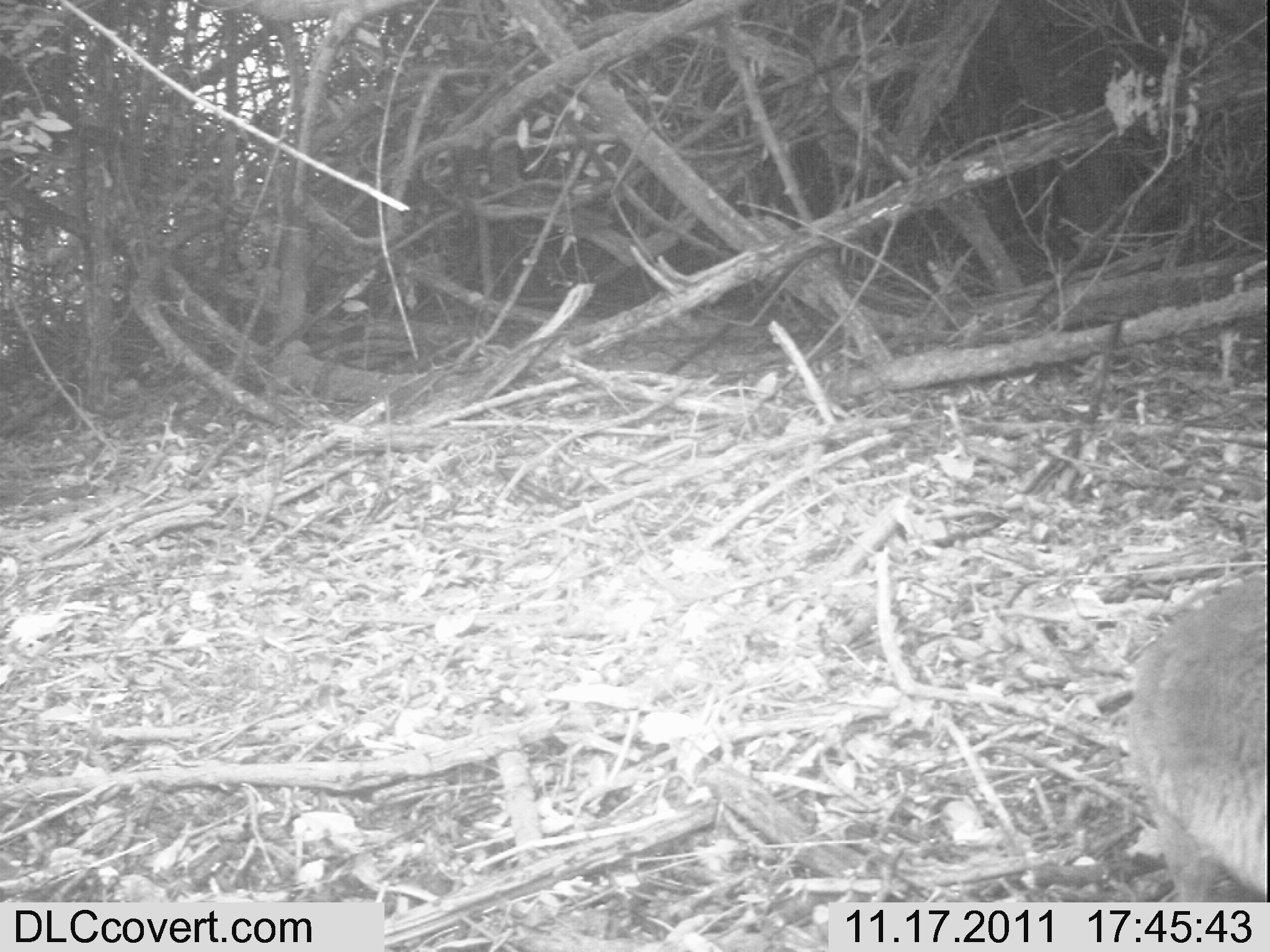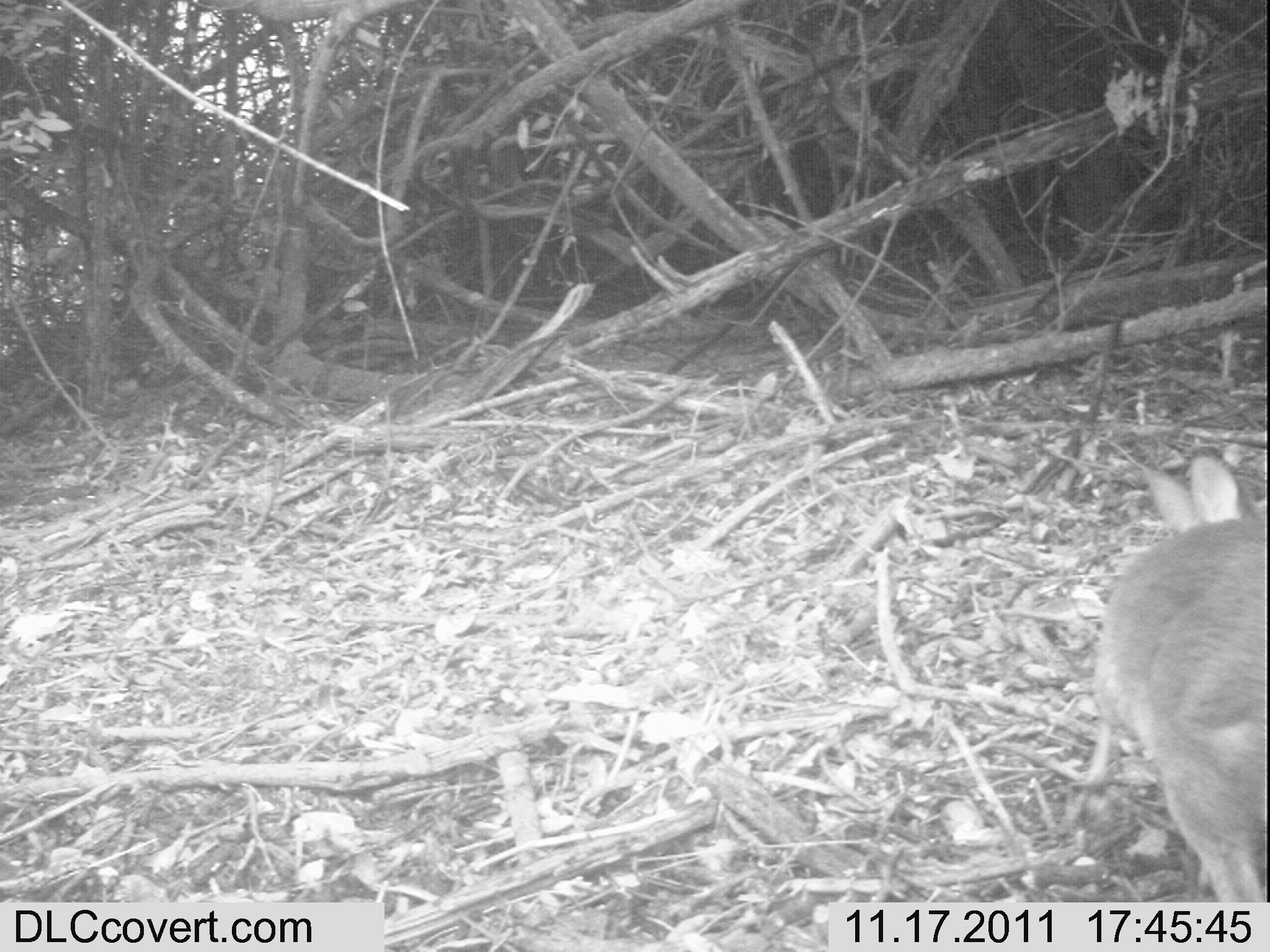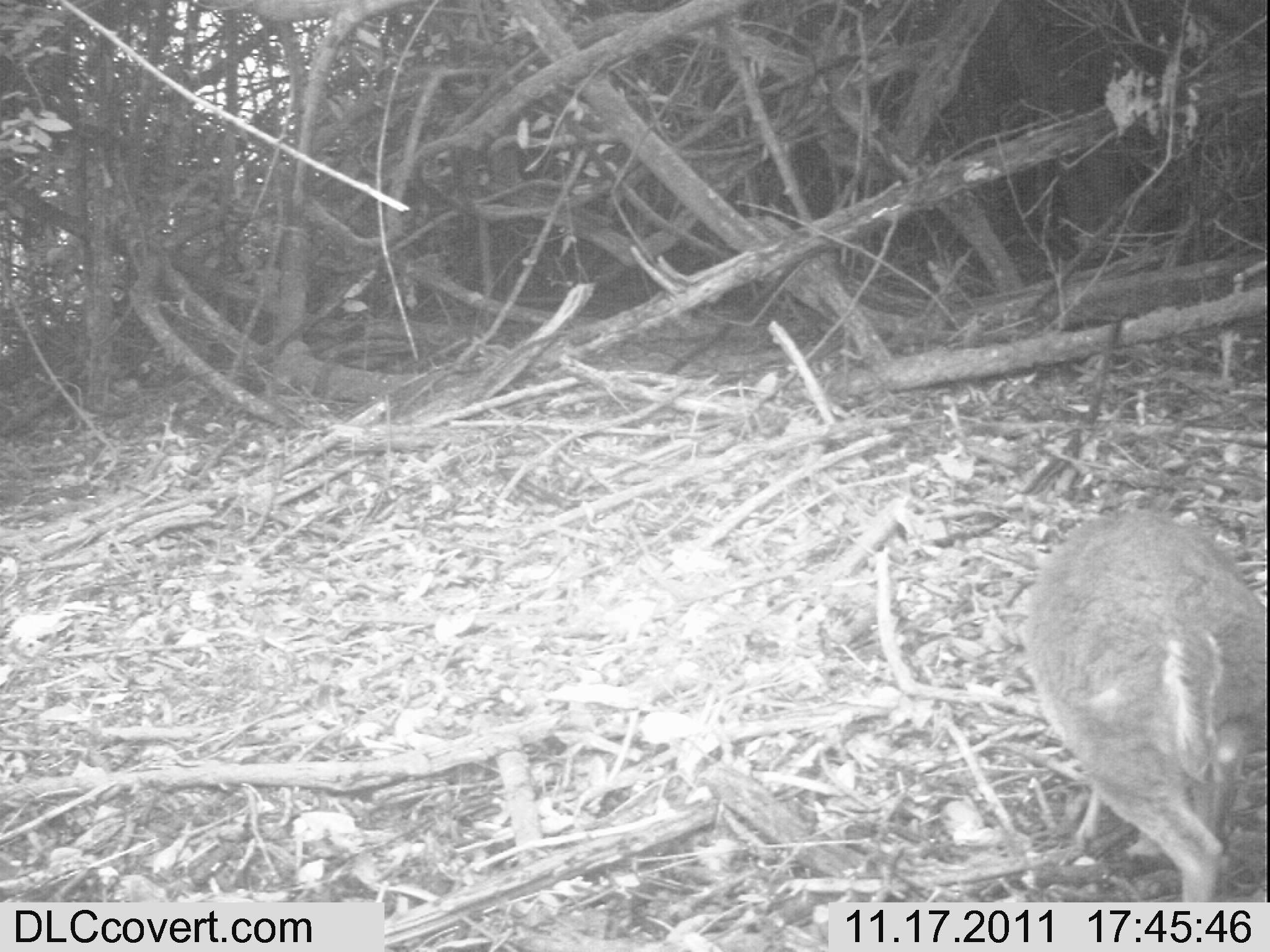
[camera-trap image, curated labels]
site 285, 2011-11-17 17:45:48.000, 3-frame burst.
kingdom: Animalia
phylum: Chordata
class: Mammalia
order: Artiodactyla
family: Bovidae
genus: Nesotragus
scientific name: Nesotragus moschatus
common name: suni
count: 1